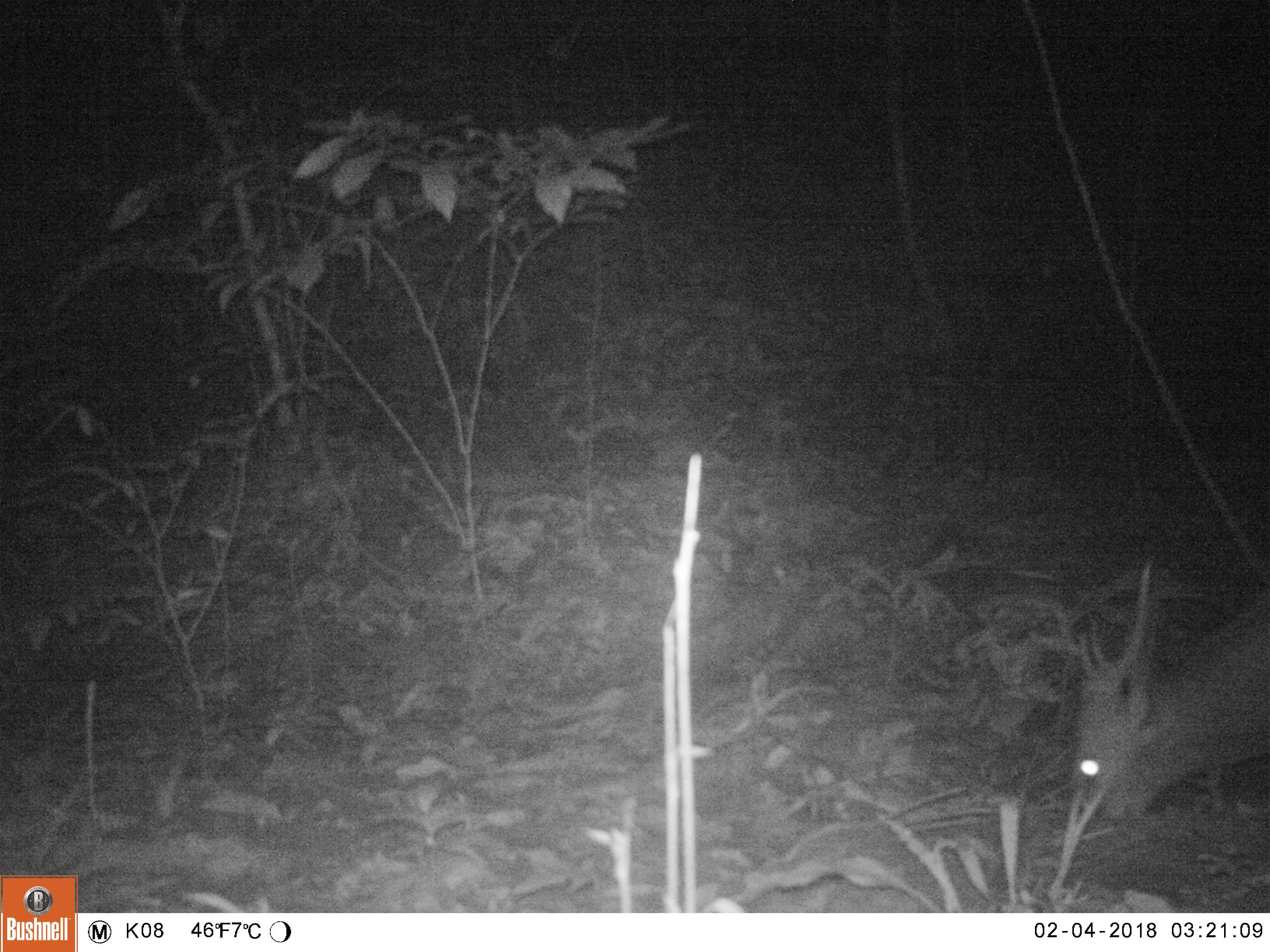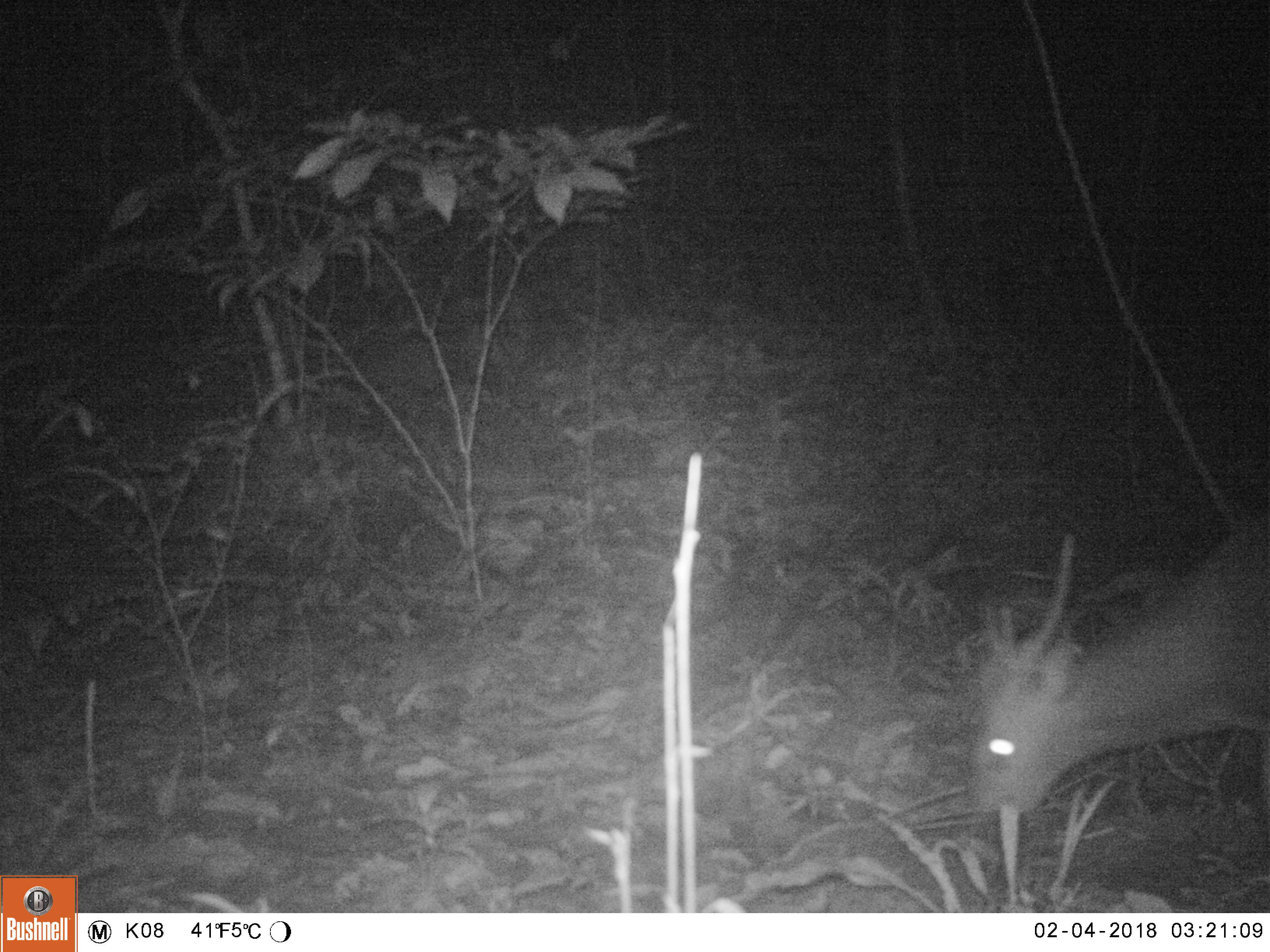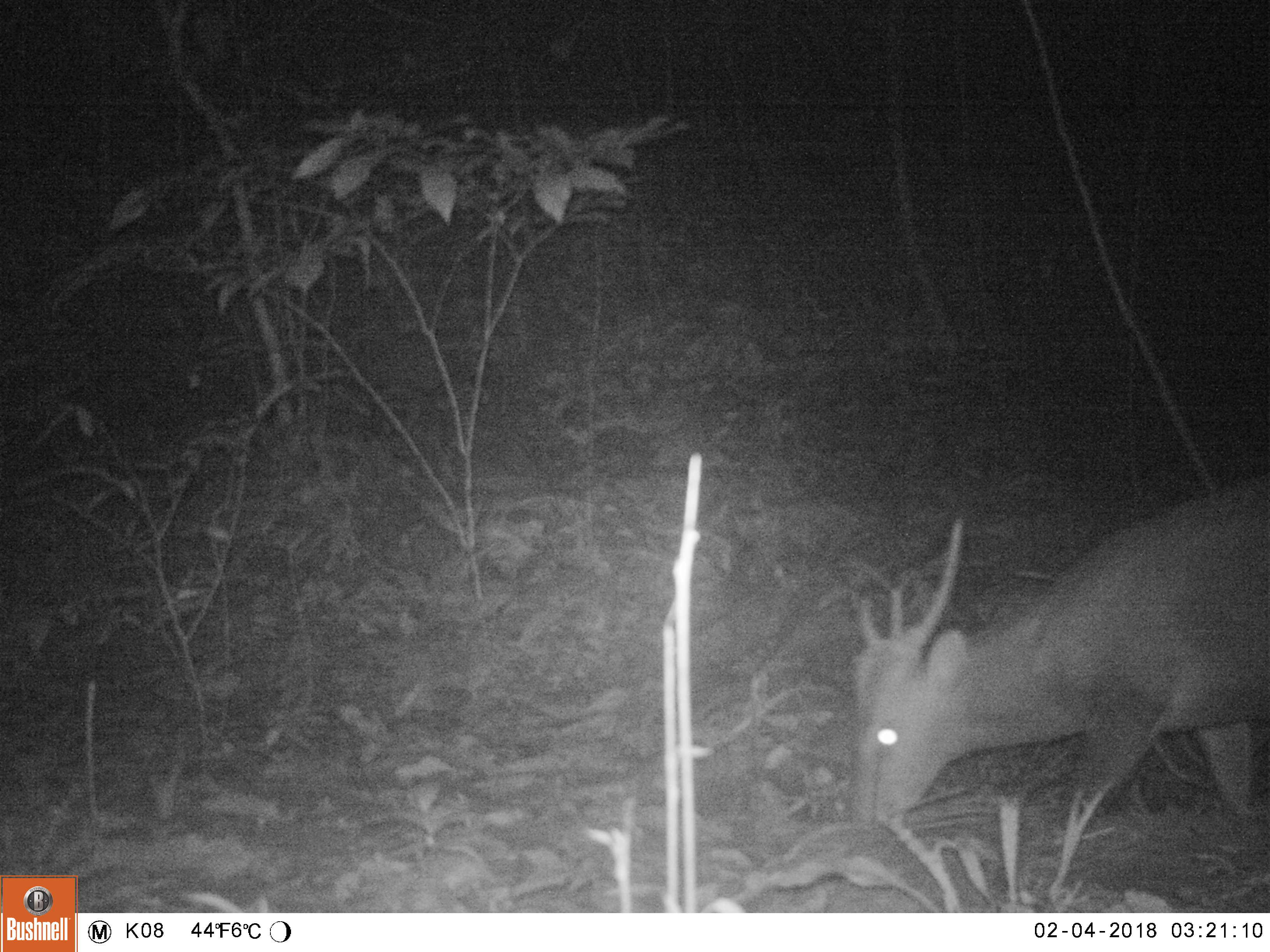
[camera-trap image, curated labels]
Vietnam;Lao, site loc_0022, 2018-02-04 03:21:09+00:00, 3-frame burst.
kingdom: Animalia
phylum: Chordata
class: Mammalia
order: Artiodactyla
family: Cervidae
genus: Muntiacus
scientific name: Muntiacus vuquangensis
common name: large-antlered muntjac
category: large antlered muntjac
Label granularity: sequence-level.